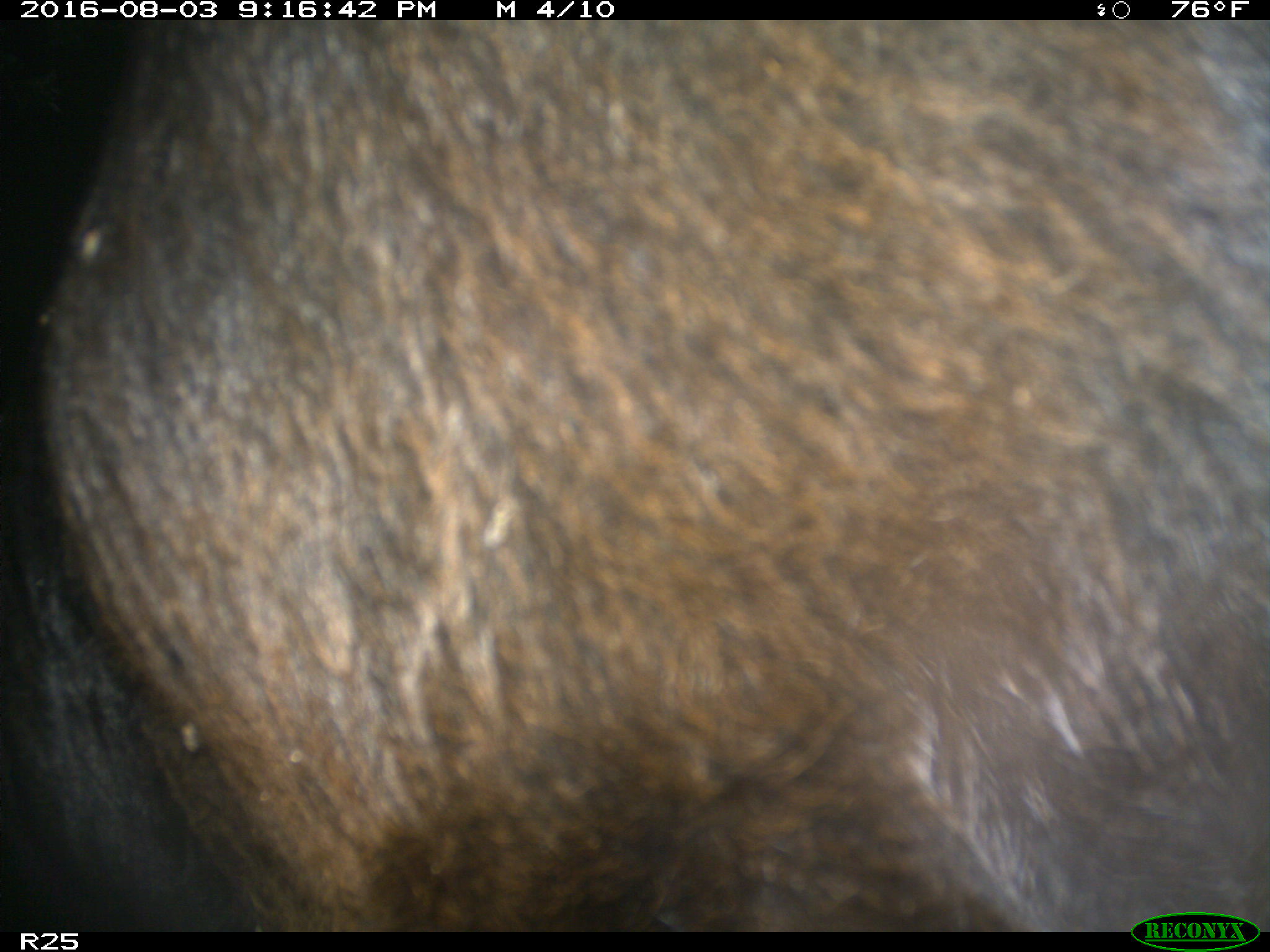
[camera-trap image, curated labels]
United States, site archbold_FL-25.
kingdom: Animalia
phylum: Chordata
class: Mammalia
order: Artiodactyla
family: Bovidae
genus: Bos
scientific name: Bos taurus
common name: domestic cow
Bos taurus (domestic cow).